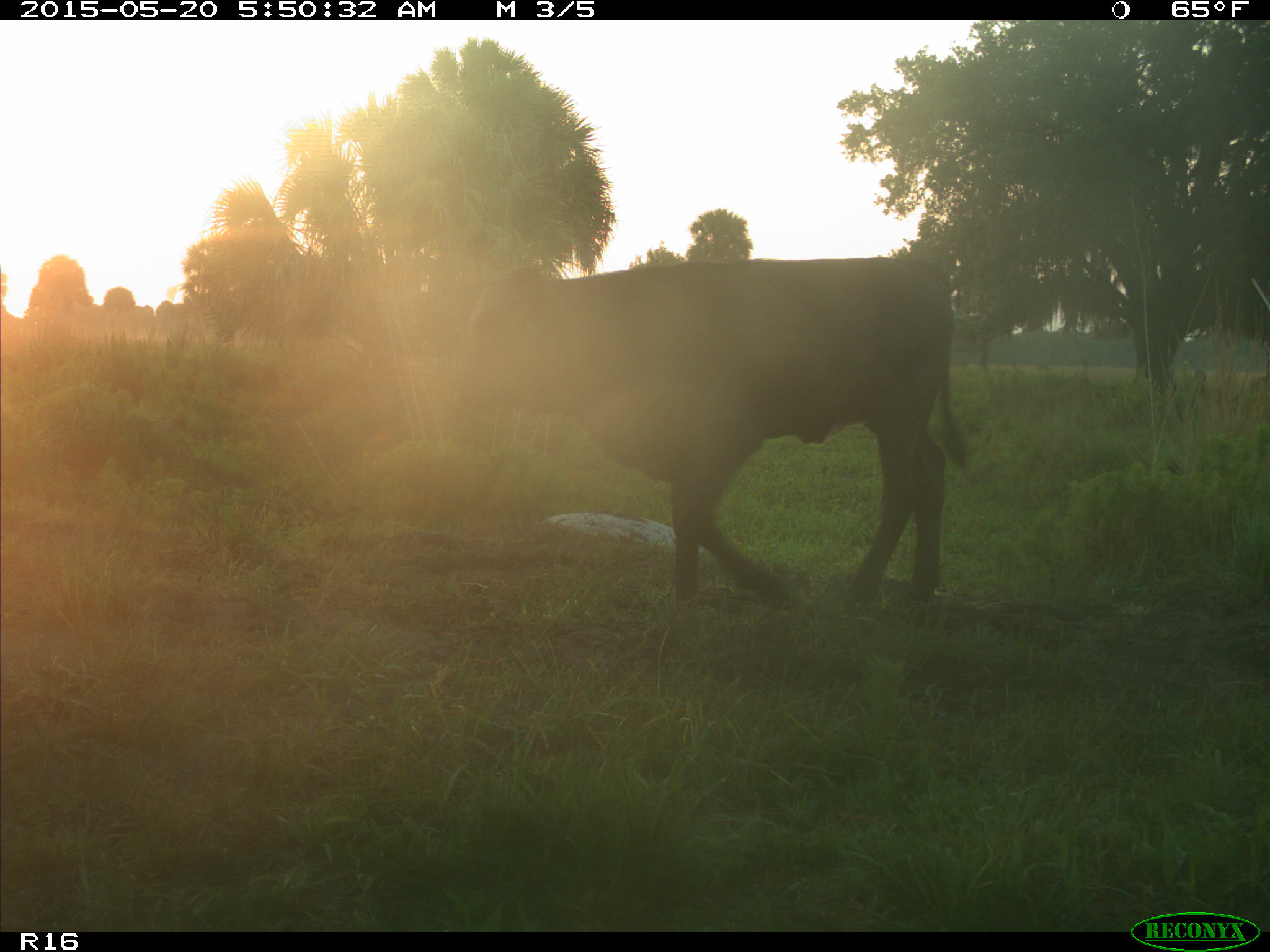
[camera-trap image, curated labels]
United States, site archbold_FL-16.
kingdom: Animalia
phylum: Chordata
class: Mammalia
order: Artiodactyla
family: Bovidae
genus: Bos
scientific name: Bos taurus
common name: domestic cow